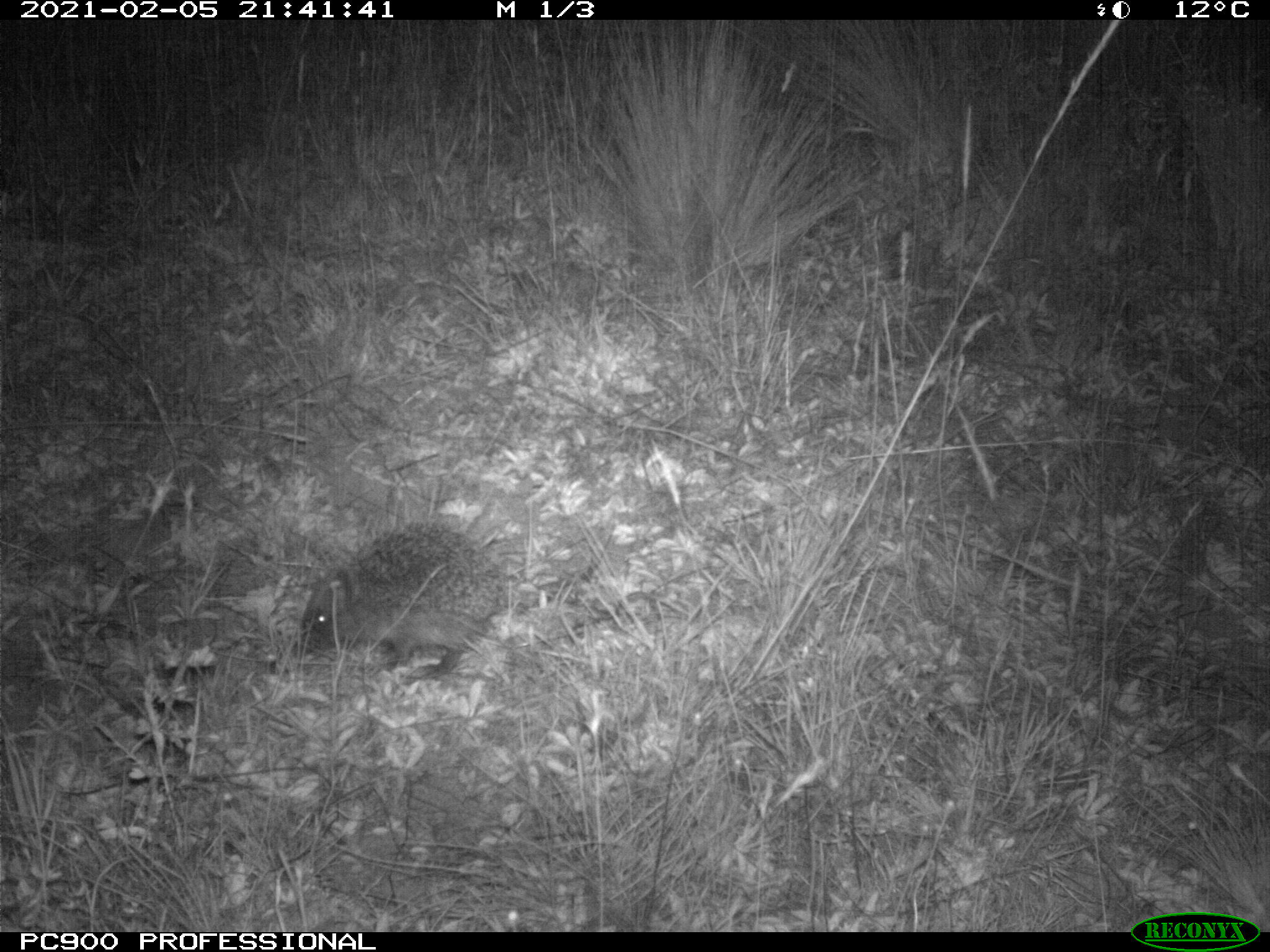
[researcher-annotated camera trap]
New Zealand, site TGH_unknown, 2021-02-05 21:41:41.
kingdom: Animalia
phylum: Chordata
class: Mammalia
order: Eulipotyphla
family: Erinaceidae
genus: Erinaceus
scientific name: Erinaceus europaeus europaeus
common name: european hedgehog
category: hedgehog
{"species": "hedgehog (european hedgehog) (Erinaceus europaeus europaeus)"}